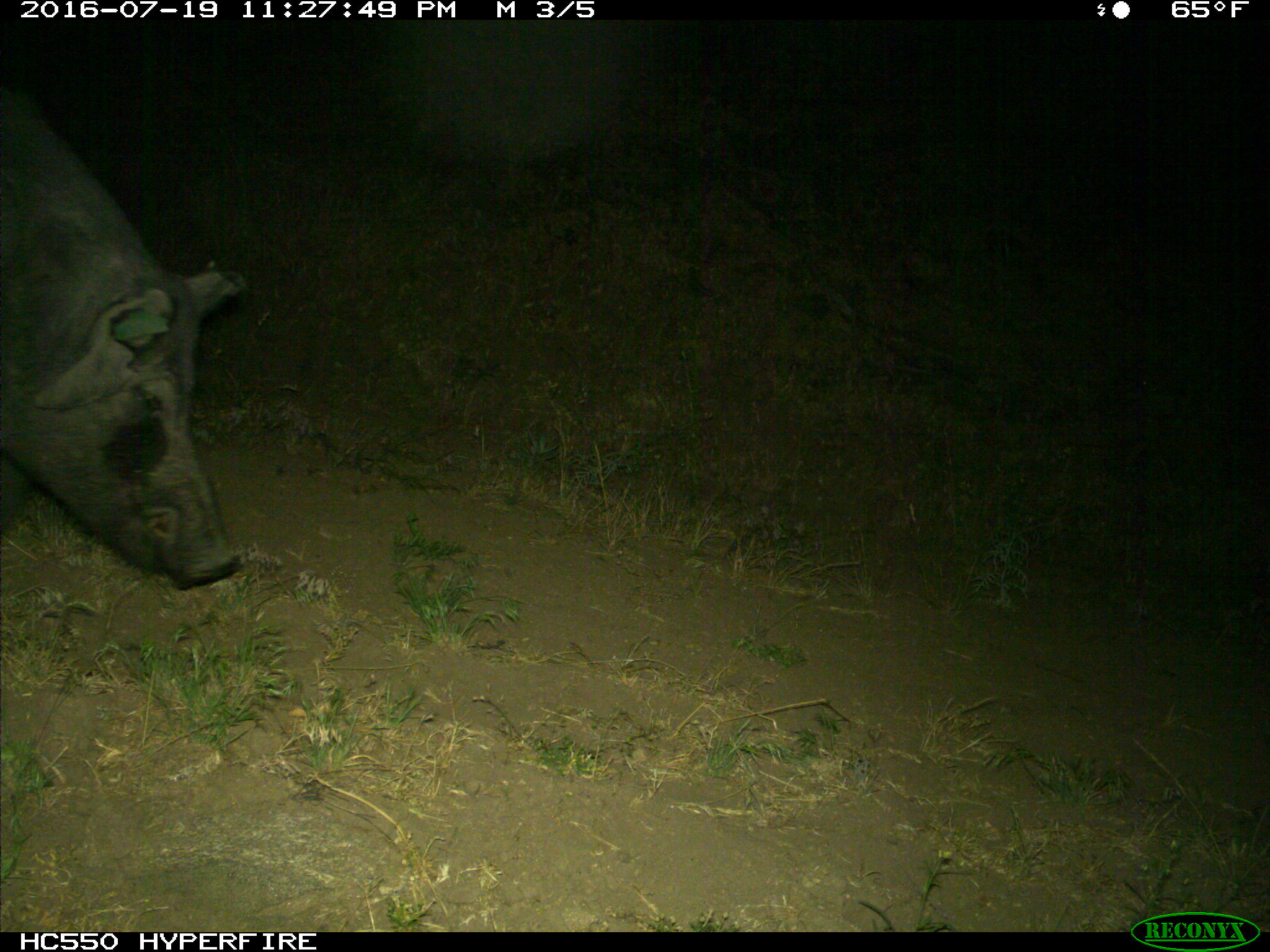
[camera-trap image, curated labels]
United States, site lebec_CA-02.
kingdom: Animalia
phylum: Chordata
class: Mammalia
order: Artiodactyla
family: Suidae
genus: Sus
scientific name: Sus scrofa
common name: wild boar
Sus scrofa (wild boar).